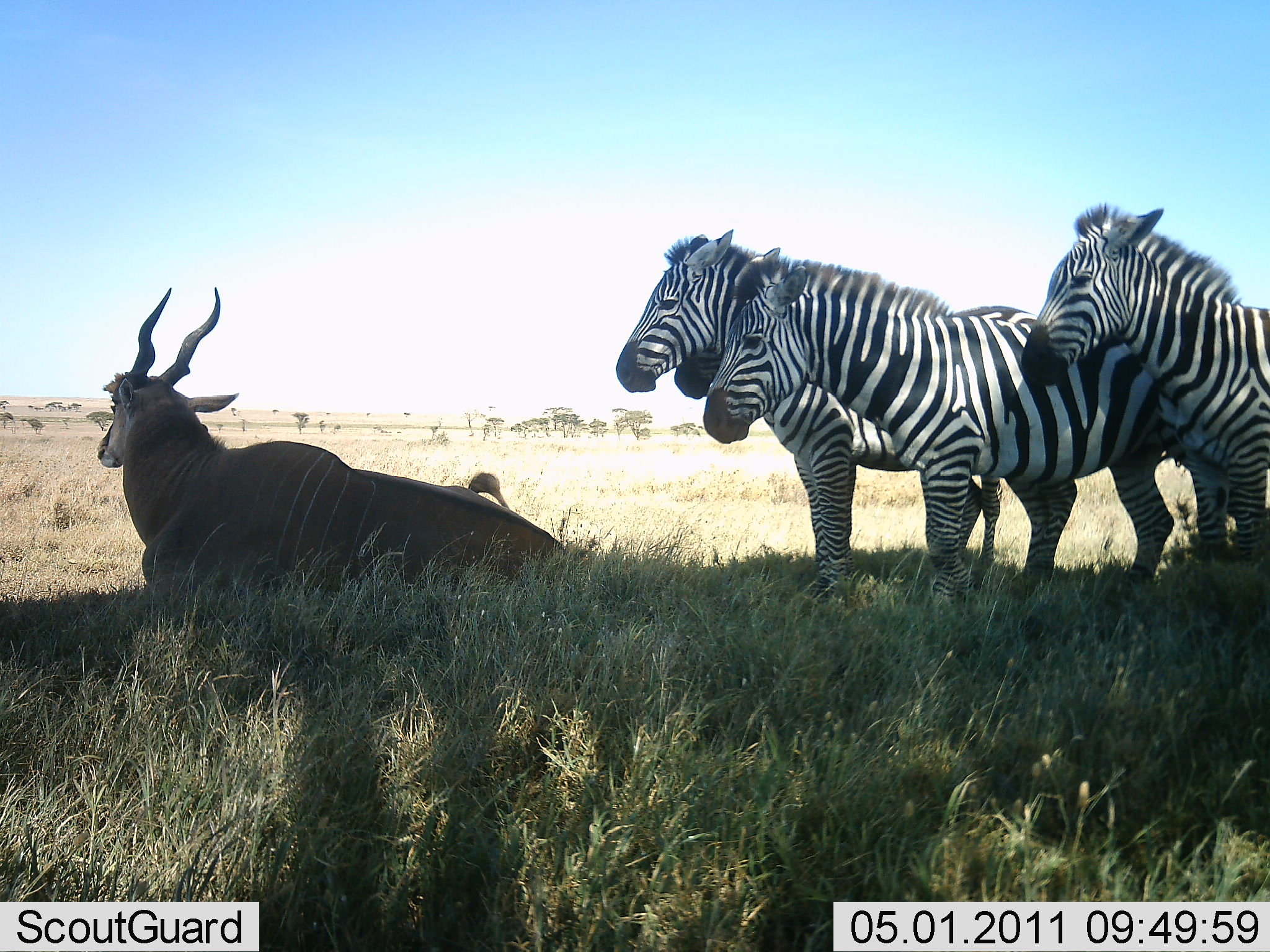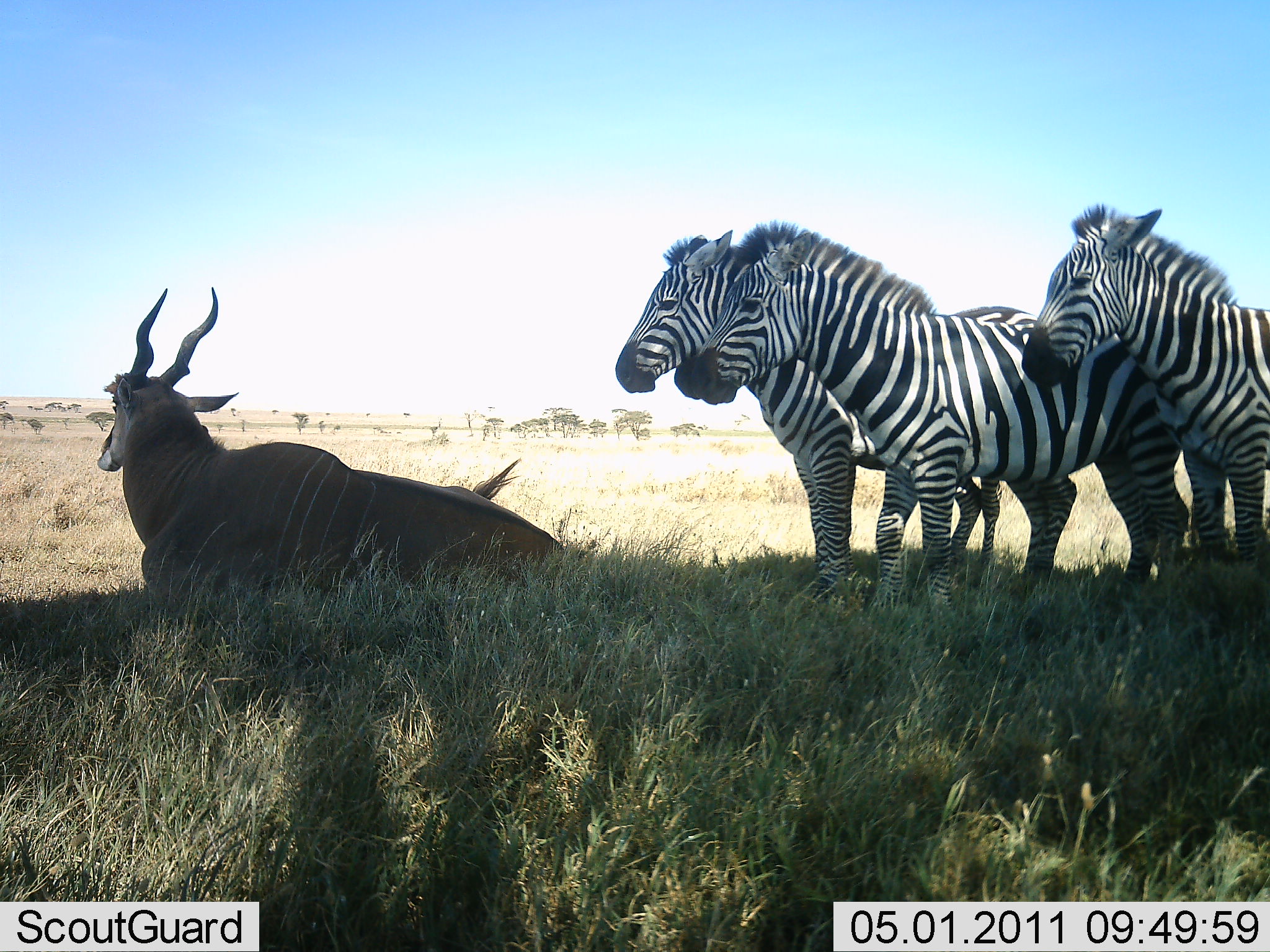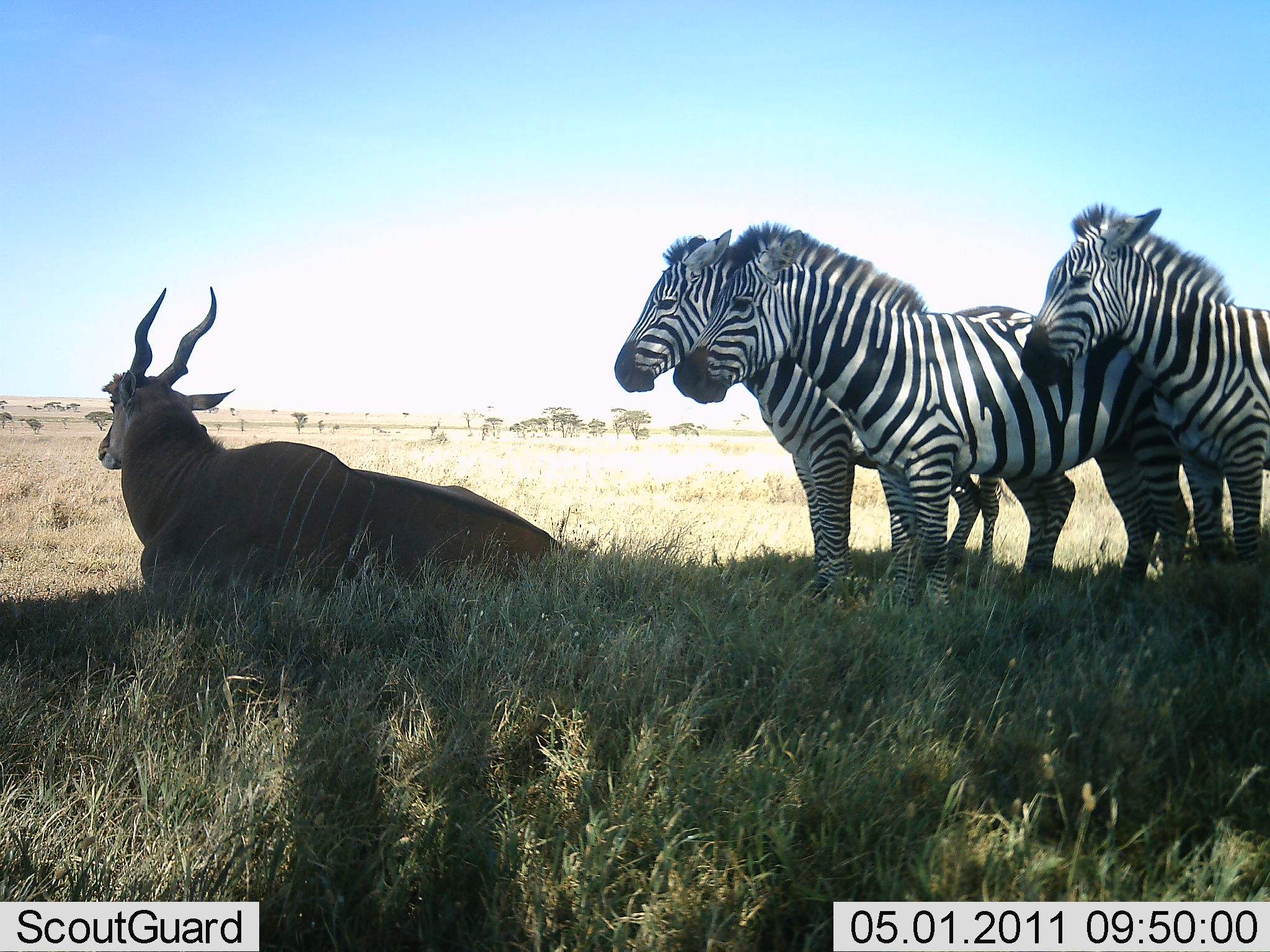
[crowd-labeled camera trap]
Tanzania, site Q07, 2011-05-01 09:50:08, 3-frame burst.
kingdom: Animalia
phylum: Chordata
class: Mammalia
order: Artiodactyla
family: Bovidae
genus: Tragelaphus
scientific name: Tragelaphus oryx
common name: eland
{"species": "eland (Tragelaphus oryx)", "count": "1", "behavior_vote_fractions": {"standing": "0%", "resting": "100%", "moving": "0%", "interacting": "0%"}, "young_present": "0%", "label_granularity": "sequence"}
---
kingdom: Animalia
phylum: Chordata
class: Mammalia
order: Perissodactyla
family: Equidae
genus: Equus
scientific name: Equus quagga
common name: plains zebra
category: zebra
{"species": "zebra (plains zebra) (Equus quagga)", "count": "3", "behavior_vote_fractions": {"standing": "100%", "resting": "8%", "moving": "0%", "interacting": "0%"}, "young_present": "0%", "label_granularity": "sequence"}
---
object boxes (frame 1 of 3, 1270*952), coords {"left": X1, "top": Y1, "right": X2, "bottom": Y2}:
animal: {"left": 702, "top": 245, "right": 1239, "bottom": 612}; {"left": 615, "top": 227, "right": 1065, "bottom": 608}; {"left": 92, "top": 286, "right": 568, "bottom": 606}; {"left": 1019, "top": 201, "right": 1268, "bottom": 566}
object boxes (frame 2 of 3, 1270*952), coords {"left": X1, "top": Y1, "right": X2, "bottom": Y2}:
animal: {"left": 675, "top": 219, "right": 1239, "bottom": 612}; {"left": 614, "top": 235, "right": 1041, "bottom": 613}; {"left": 92, "top": 286, "right": 568, "bottom": 606}; {"left": 1020, "top": 201, "right": 1270, "bottom": 565}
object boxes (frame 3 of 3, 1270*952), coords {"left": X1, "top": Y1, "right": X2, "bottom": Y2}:
animal: {"left": 673, "top": 219, "right": 1239, "bottom": 619}; {"left": 614, "top": 235, "right": 1041, "bottom": 613}; {"left": 92, "top": 286, "right": 568, "bottom": 606}; {"left": 1020, "top": 201, "right": 1270, "bottom": 578}